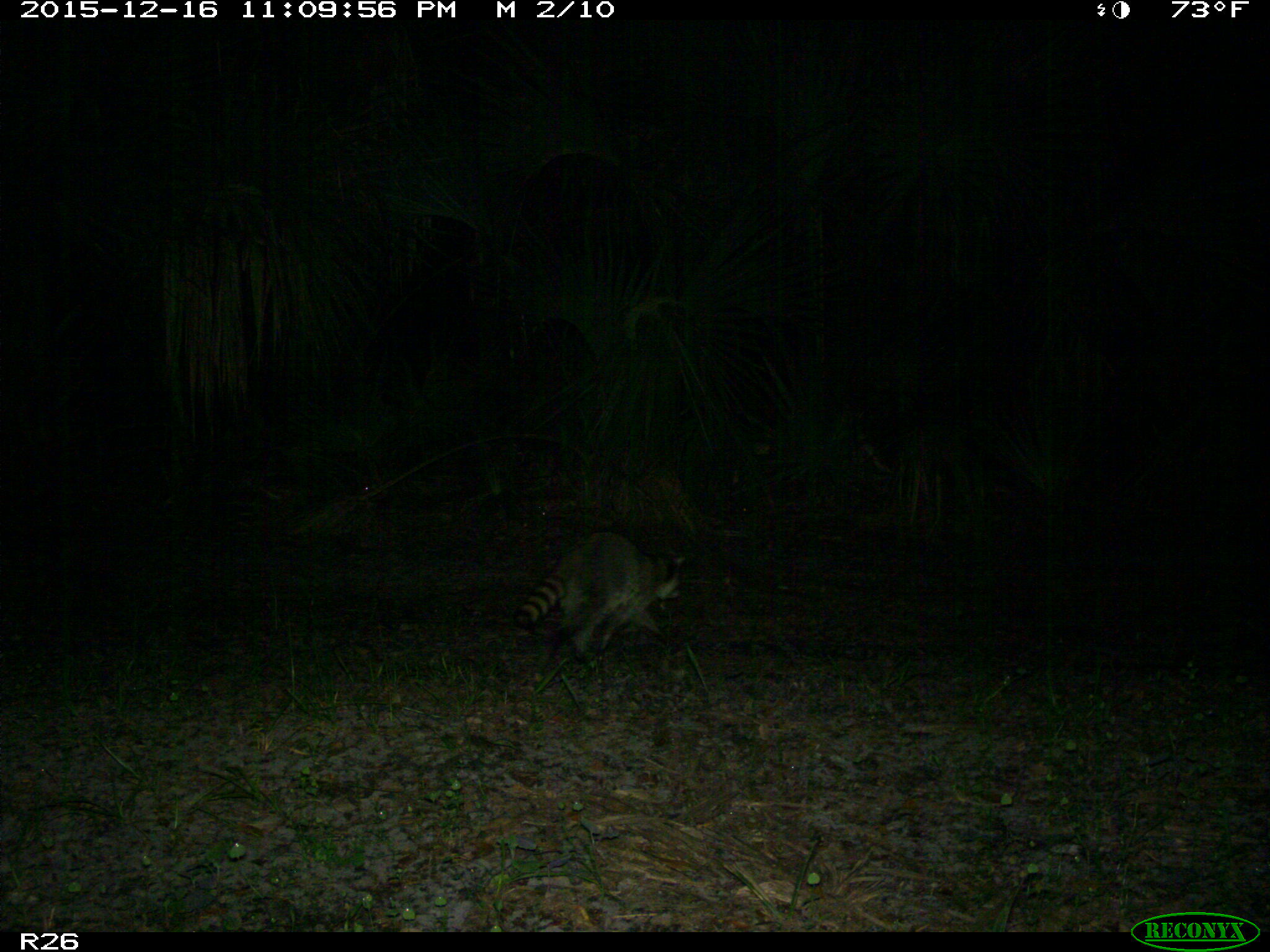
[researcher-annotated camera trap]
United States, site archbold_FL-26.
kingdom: Animalia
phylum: Chordata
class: Mammalia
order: Carnivora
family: Procyonidae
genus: Procyon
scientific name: Procyon lotor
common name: common raccoon